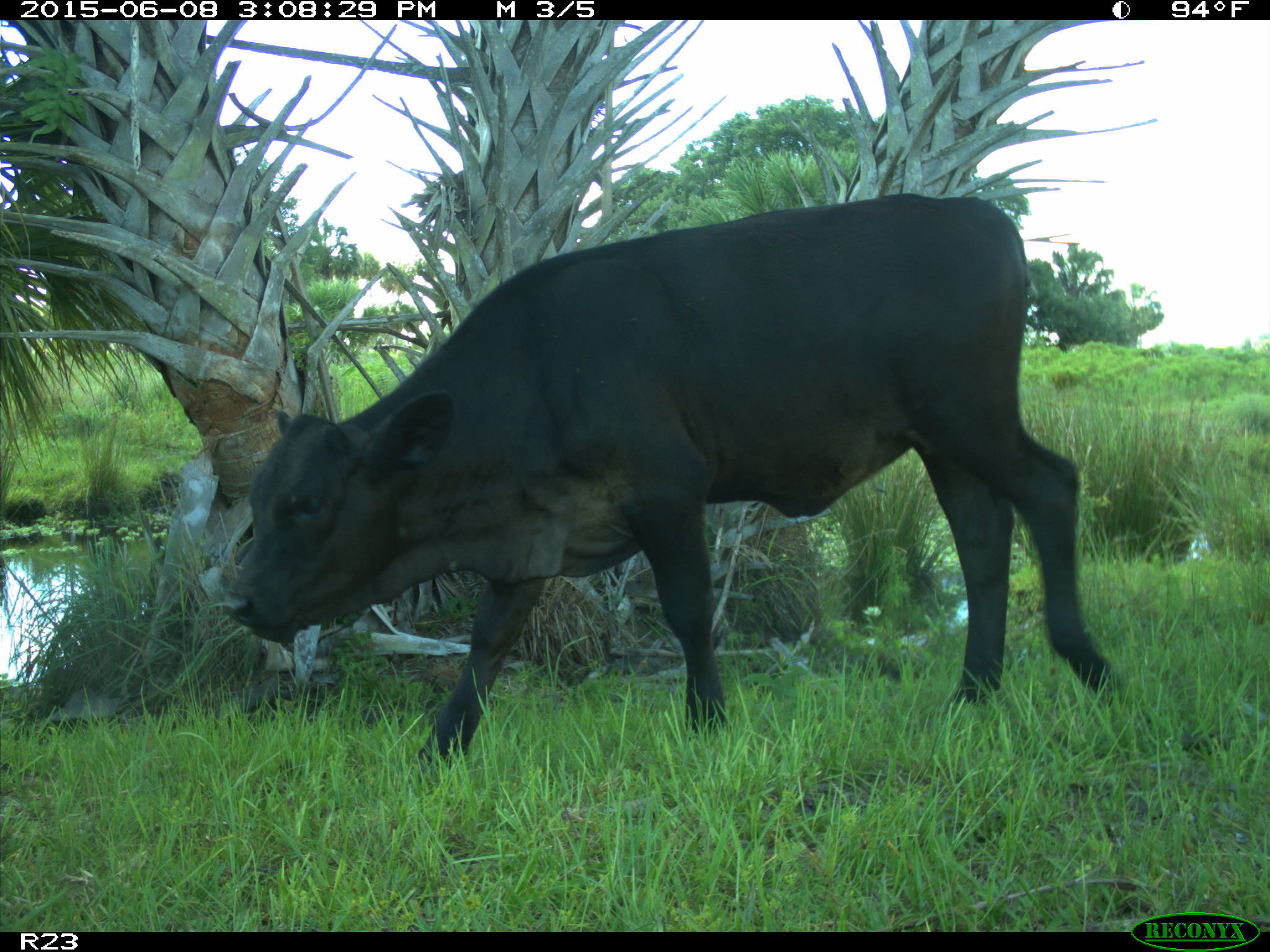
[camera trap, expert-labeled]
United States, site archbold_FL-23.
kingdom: Animalia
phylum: Chordata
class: Mammalia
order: Artiodactyla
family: Bovidae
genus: Bos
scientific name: Bos taurus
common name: domestic cow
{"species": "Bos taurus (domestic cow)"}